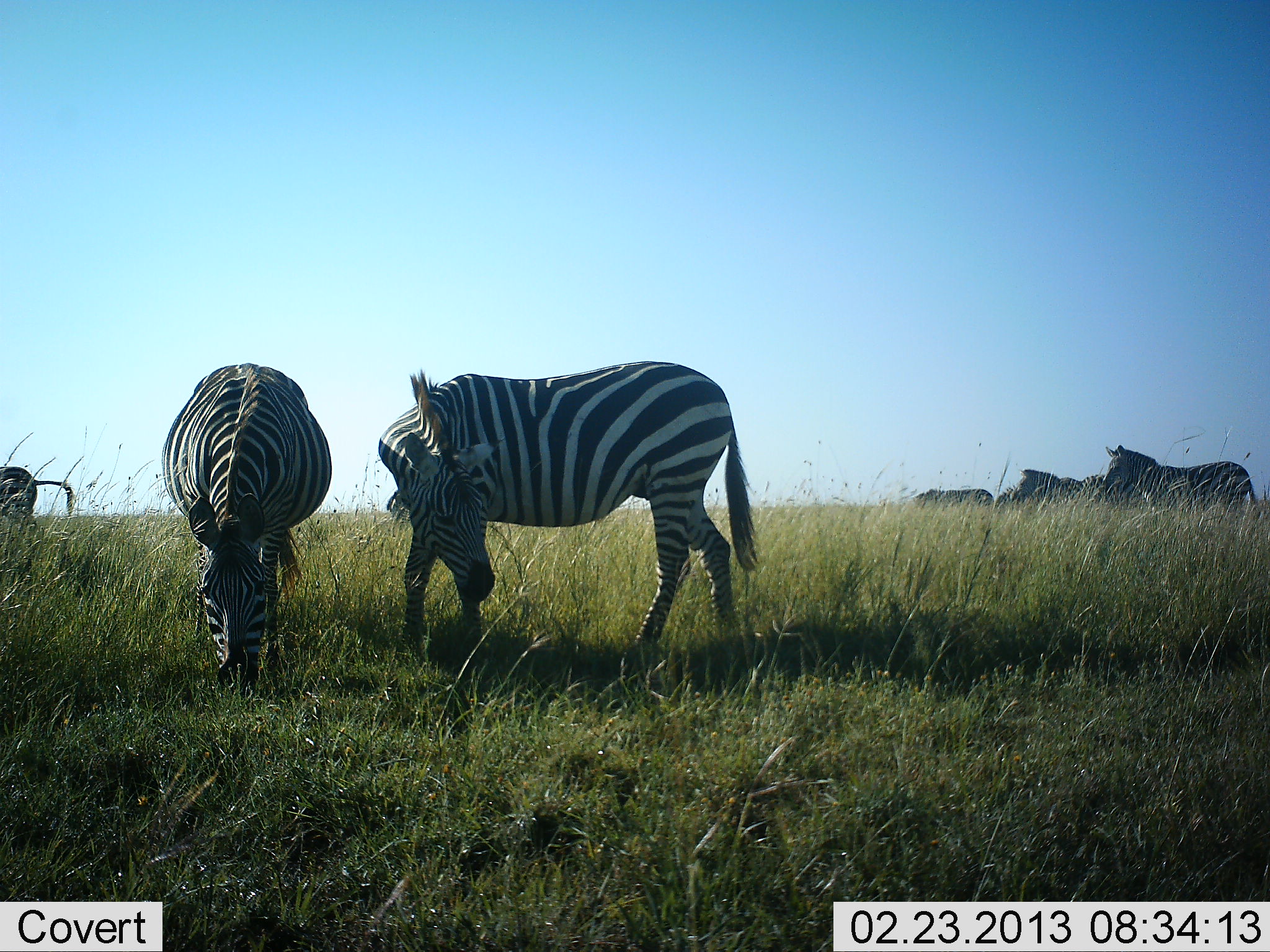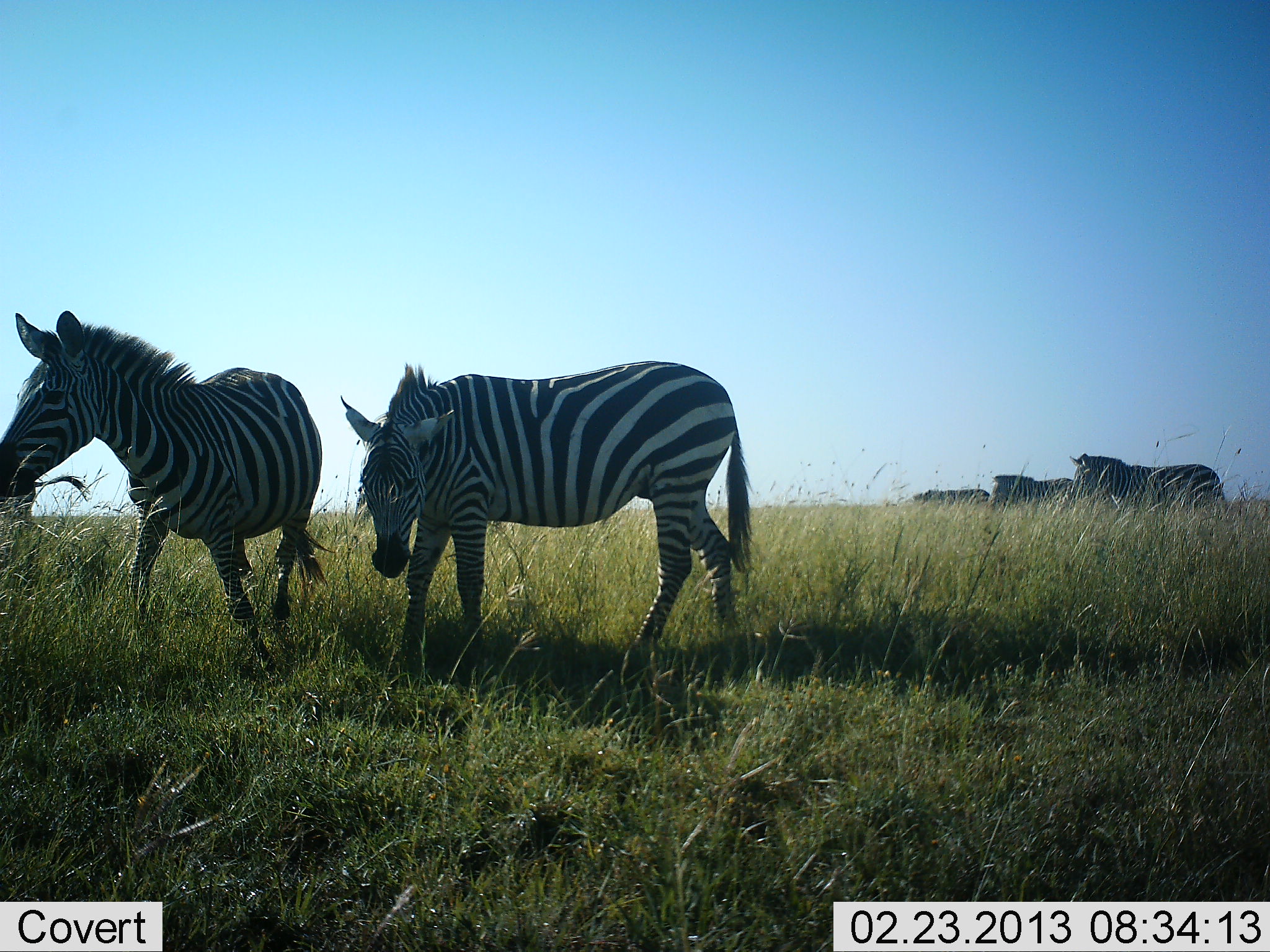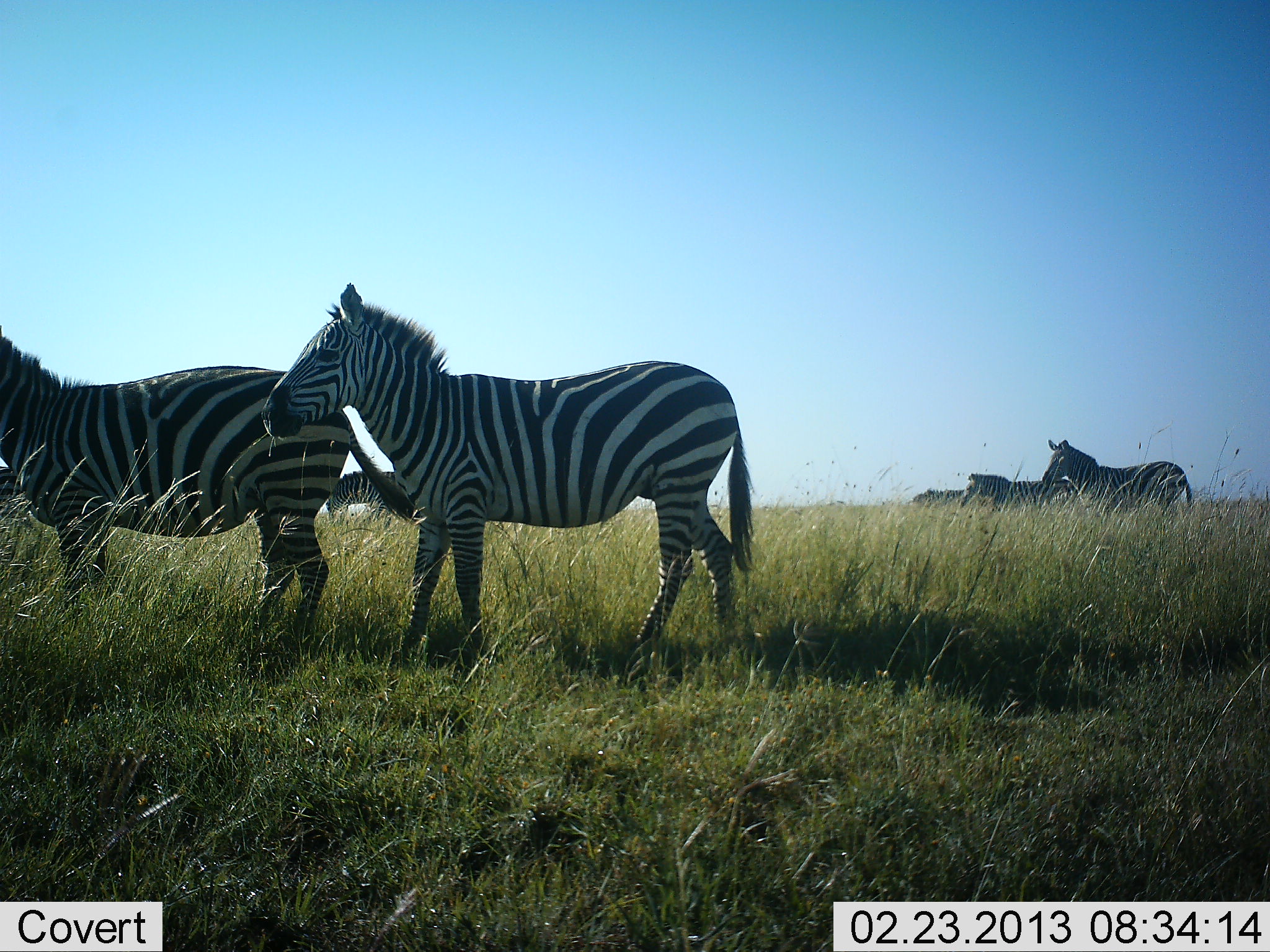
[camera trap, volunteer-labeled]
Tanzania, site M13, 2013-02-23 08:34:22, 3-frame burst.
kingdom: Animalia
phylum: Chordata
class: Mammalia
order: Perissodactyla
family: Equidae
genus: Equus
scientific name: Equus quagga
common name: plains zebra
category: zebra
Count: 6.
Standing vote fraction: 43%.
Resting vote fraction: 0%.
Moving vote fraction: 62%.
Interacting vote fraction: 10%.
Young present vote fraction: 0%.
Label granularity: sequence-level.